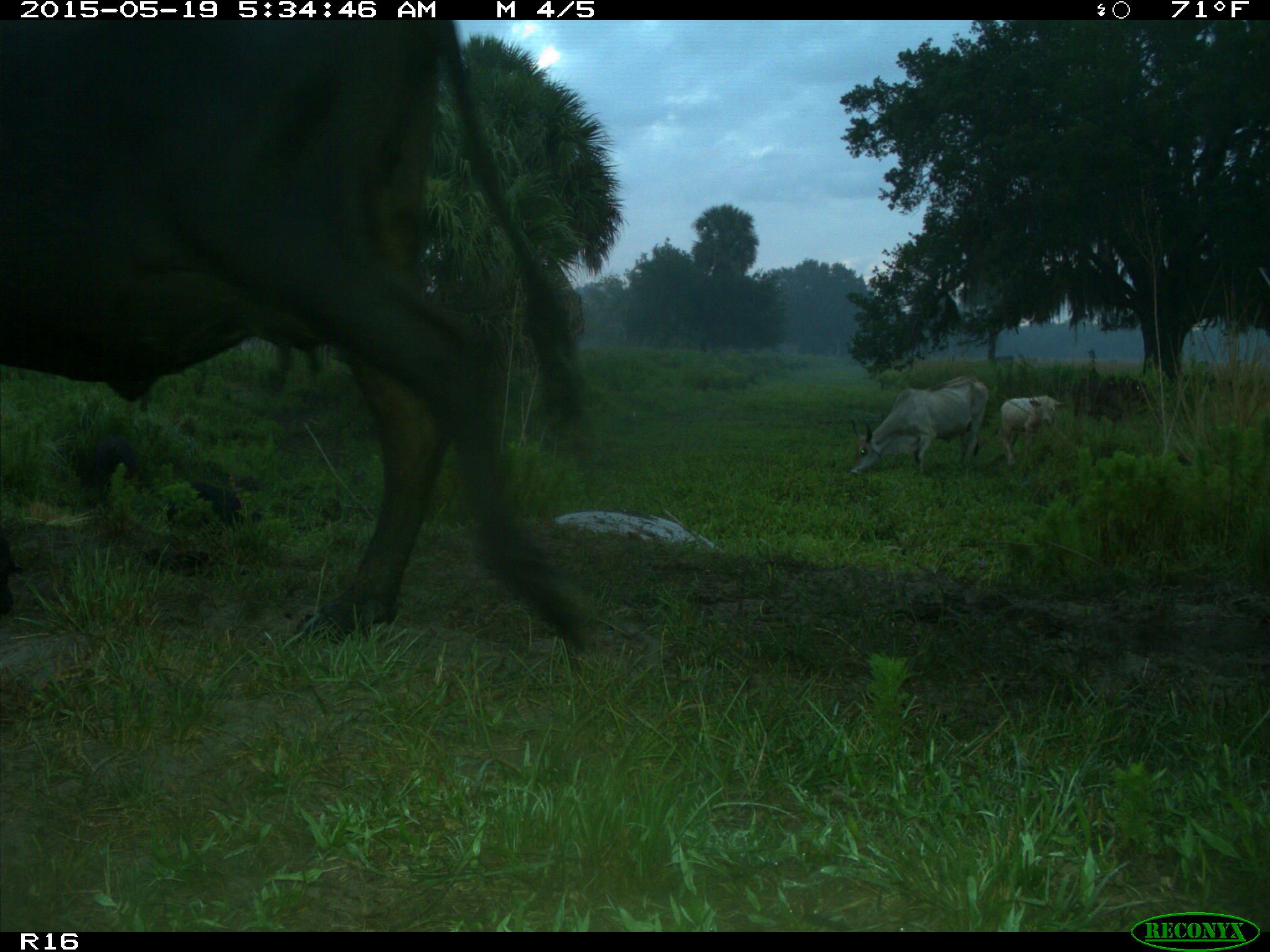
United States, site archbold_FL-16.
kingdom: Animalia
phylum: Chordata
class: Mammalia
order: Artiodactyla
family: Suidae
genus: Sus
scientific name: Sus scrofa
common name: wild boar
Sus scrofa (wild boar).